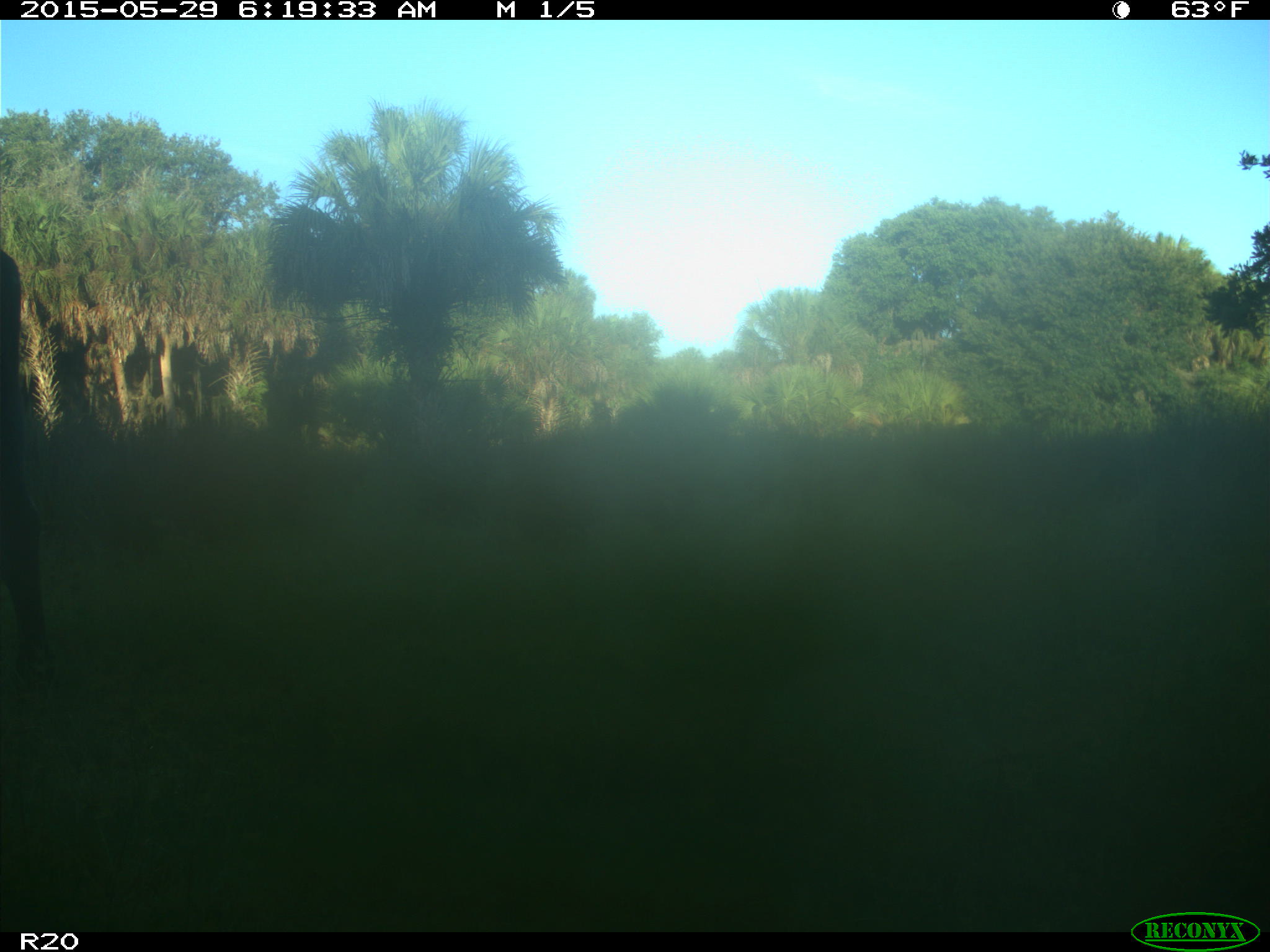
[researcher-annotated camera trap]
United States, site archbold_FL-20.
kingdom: Animalia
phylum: Chordata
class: Mammalia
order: Artiodactyla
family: Bovidae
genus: Bos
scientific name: Bos taurus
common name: domestic cow